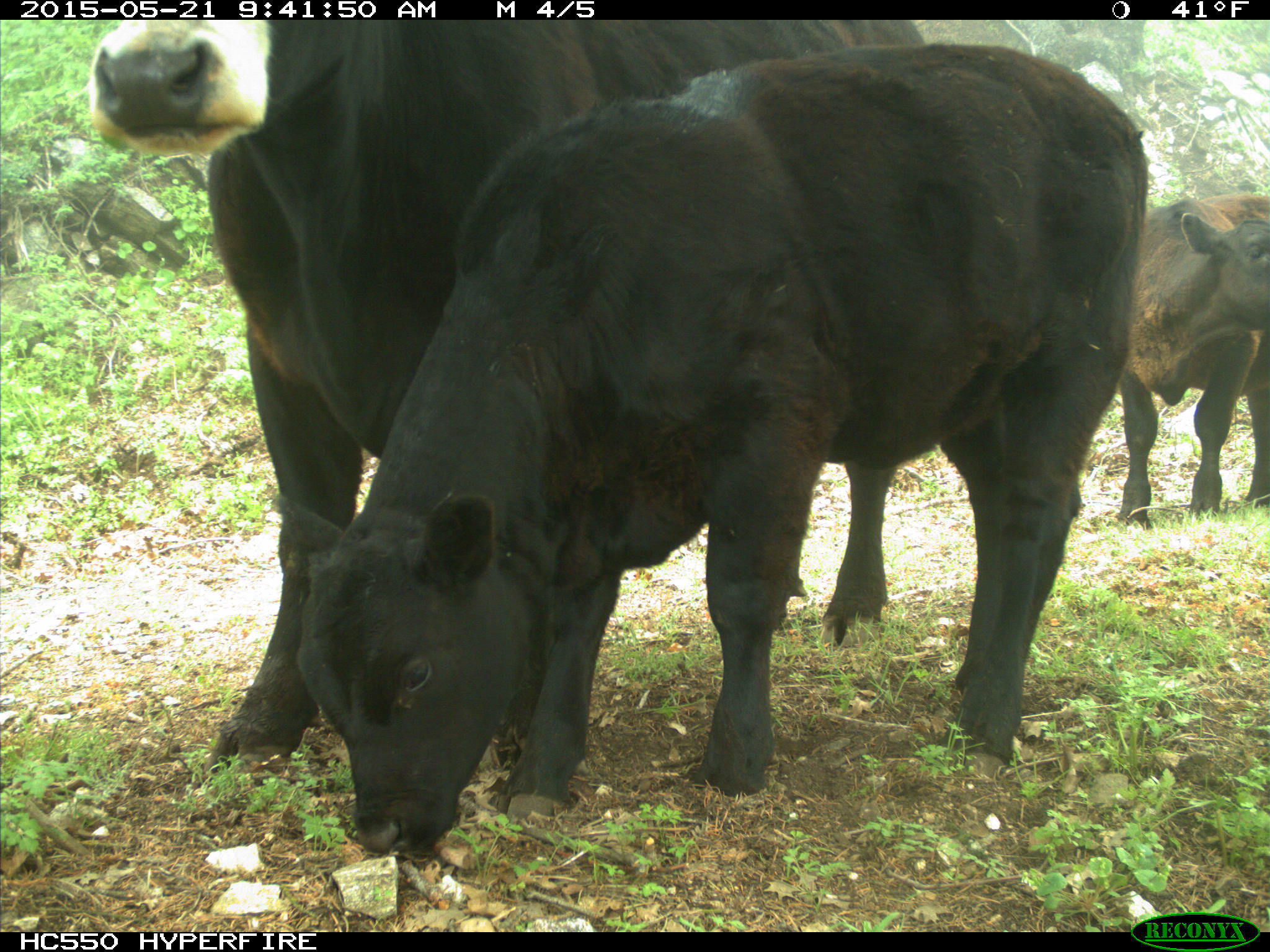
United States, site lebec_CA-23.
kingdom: Animalia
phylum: Chordata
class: Mammalia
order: Artiodactyla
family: Bovidae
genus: Bos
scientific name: Bos taurus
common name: domestic cow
Bos taurus (domestic cow).